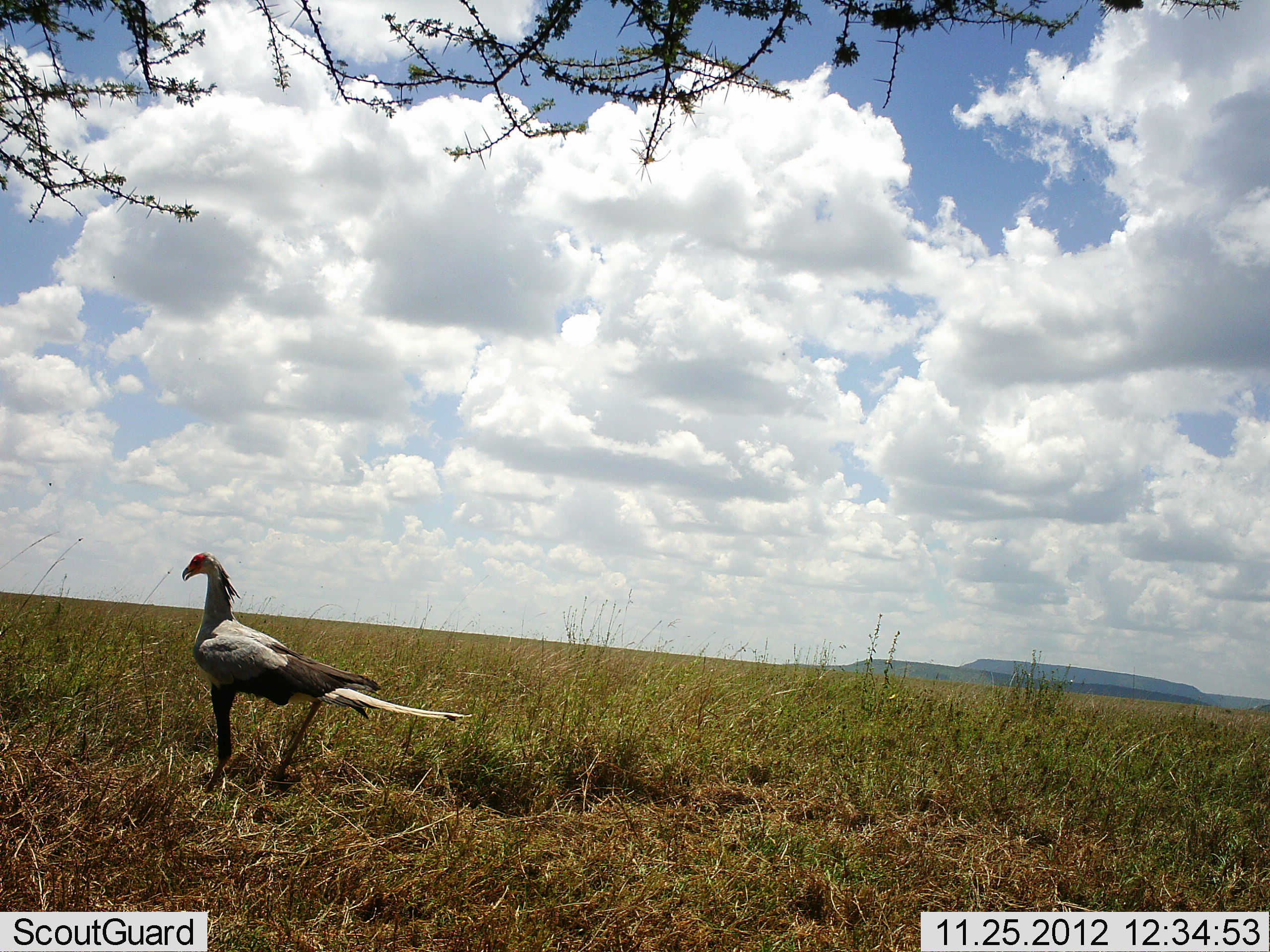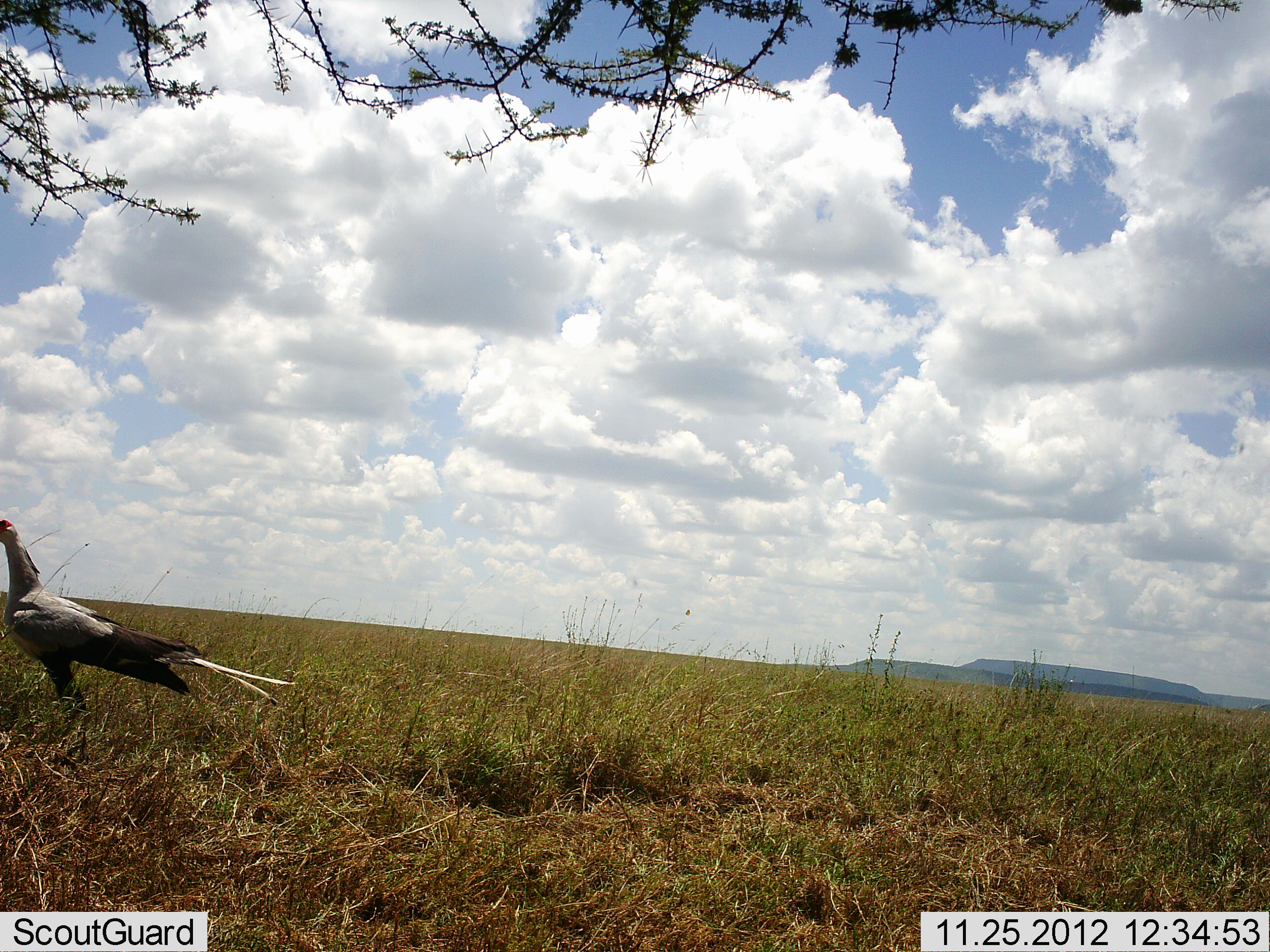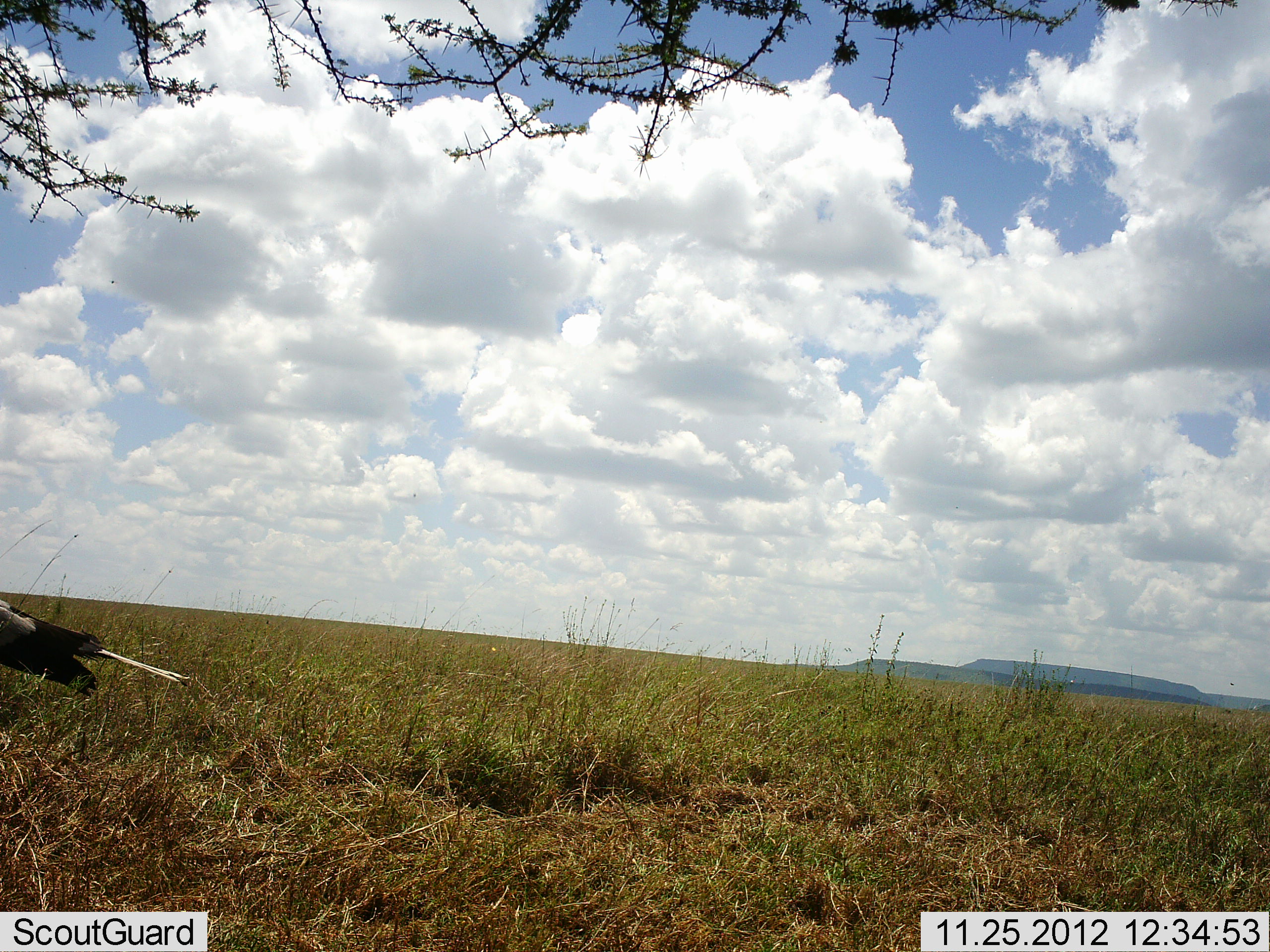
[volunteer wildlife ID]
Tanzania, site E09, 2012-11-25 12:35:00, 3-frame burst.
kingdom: Animalia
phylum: Chordata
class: Aves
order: Accipitriformes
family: Sagittariidae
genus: Sagittarius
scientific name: Sagittarius serpentarius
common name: secretary bird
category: secretarybird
Secretarybird (secretary bird) (Sagittarius serpentarius), count 1. Behavior (volunteer vote fractions): standing 10%, resting 0%, moving 100%, interacting 0%. Young present (vote fraction): 0%. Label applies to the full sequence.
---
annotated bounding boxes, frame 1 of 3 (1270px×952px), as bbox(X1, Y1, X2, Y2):
animal: bbox(181, 551, 472, 802)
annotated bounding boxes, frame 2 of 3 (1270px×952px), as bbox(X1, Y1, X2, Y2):
animal: bbox(0, 519, 294, 732)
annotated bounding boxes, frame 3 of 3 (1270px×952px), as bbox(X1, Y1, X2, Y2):
animal: bbox(1, 598, 191, 699)